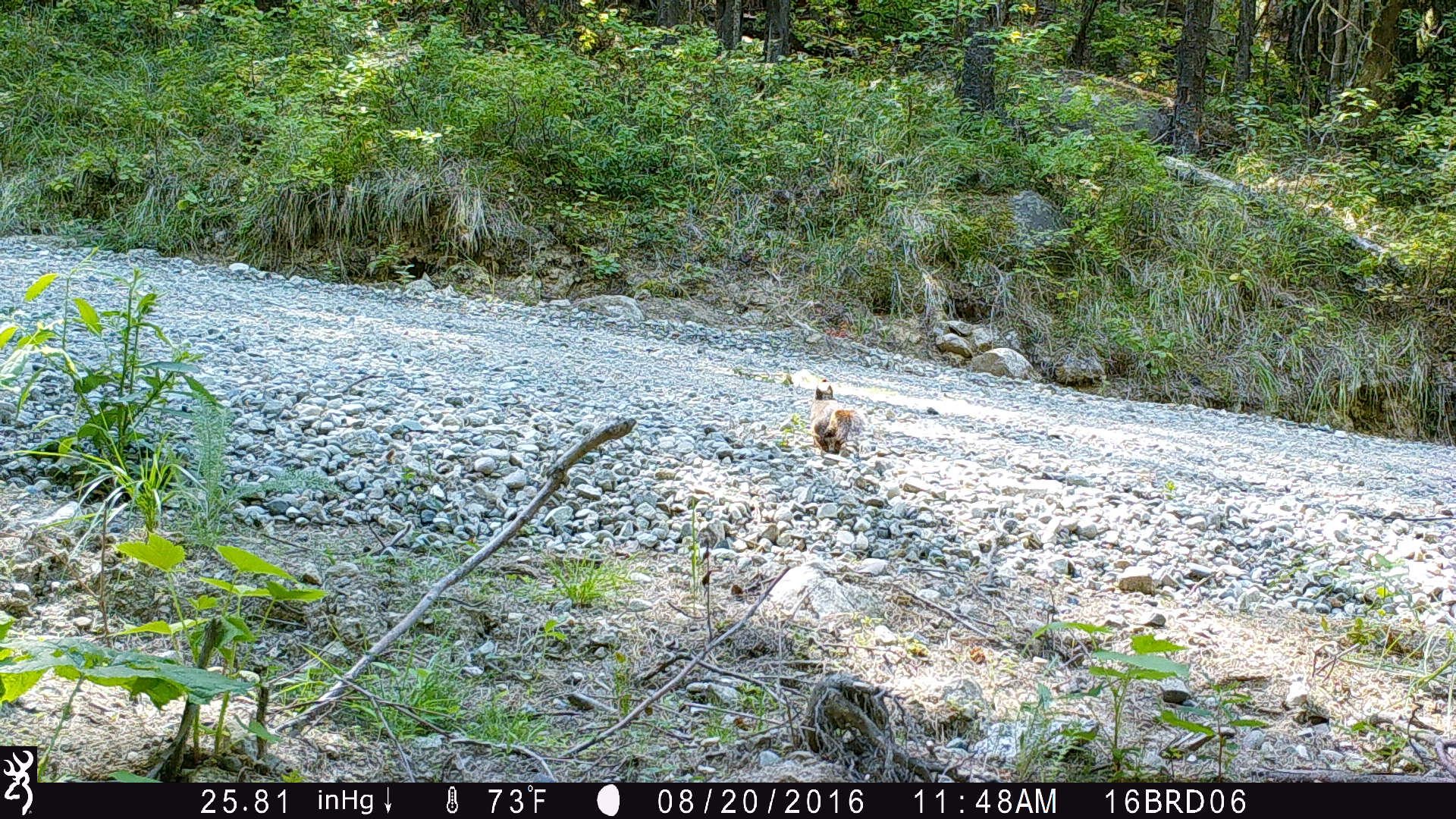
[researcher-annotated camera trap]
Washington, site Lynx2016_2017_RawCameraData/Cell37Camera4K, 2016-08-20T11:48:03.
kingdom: Animalia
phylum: Chordata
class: Mammalia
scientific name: Mammalia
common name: small mammal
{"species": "small mammal (Mammalia)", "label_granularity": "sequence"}